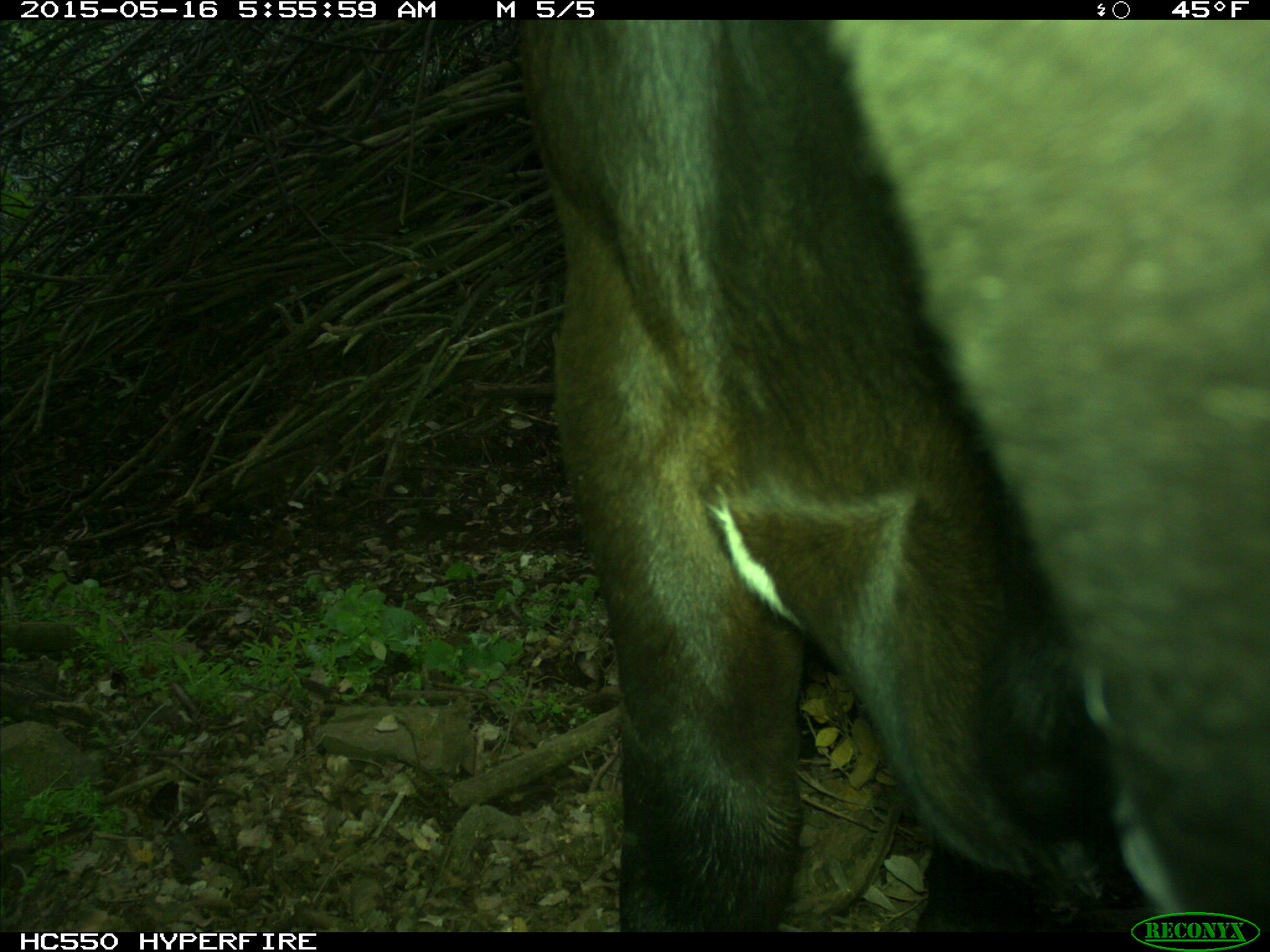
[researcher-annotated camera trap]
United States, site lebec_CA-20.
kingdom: Animalia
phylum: Chordata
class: Mammalia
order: Artiodactyla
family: Bovidae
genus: Bos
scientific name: Bos taurus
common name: domestic cow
Bos taurus (domestic cow).